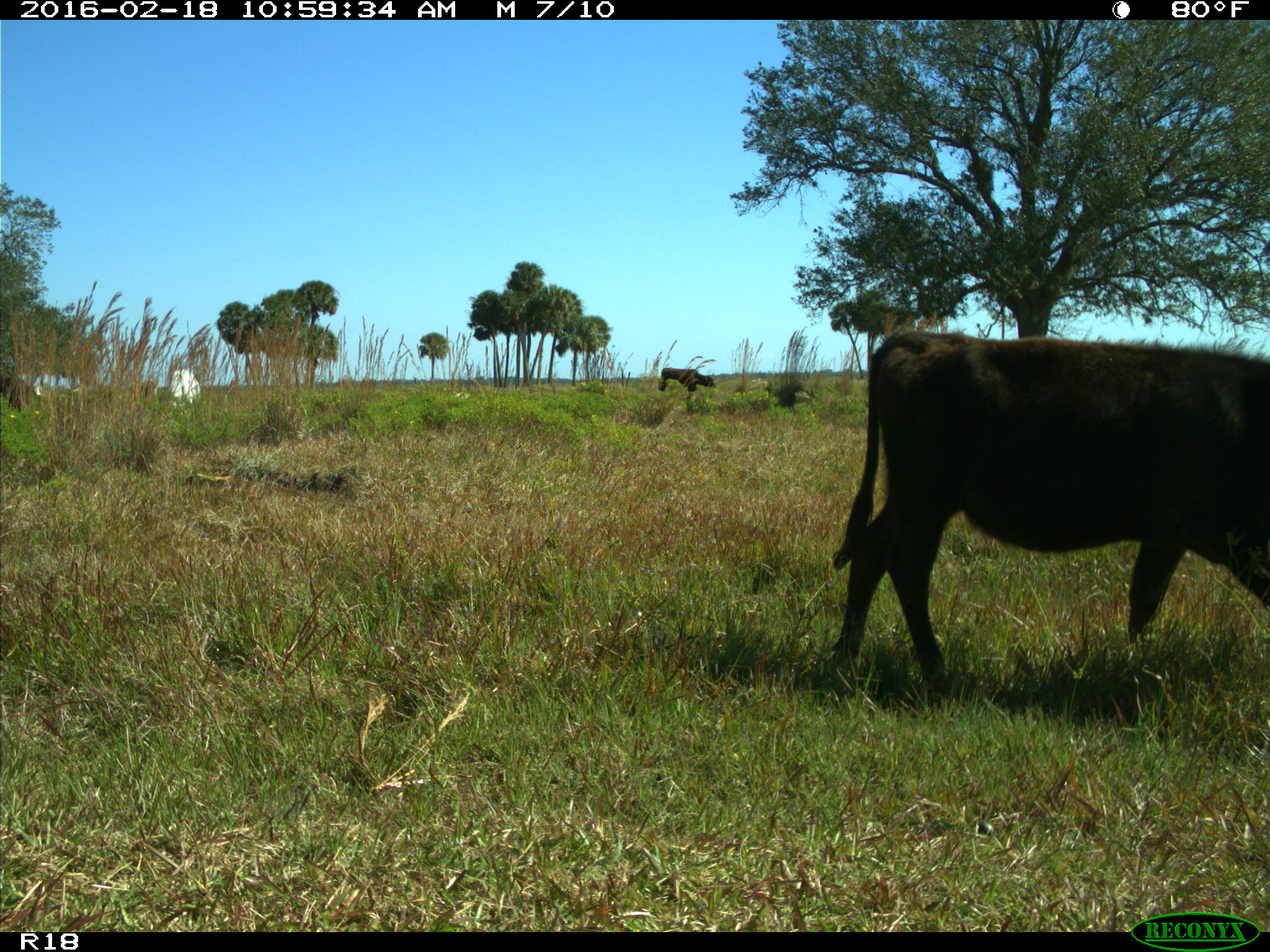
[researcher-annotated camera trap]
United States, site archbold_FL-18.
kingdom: Animalia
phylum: Chordata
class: Mammalia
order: Artiodactyla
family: Bovidae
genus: Bos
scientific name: Bos taurus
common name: domestic cow